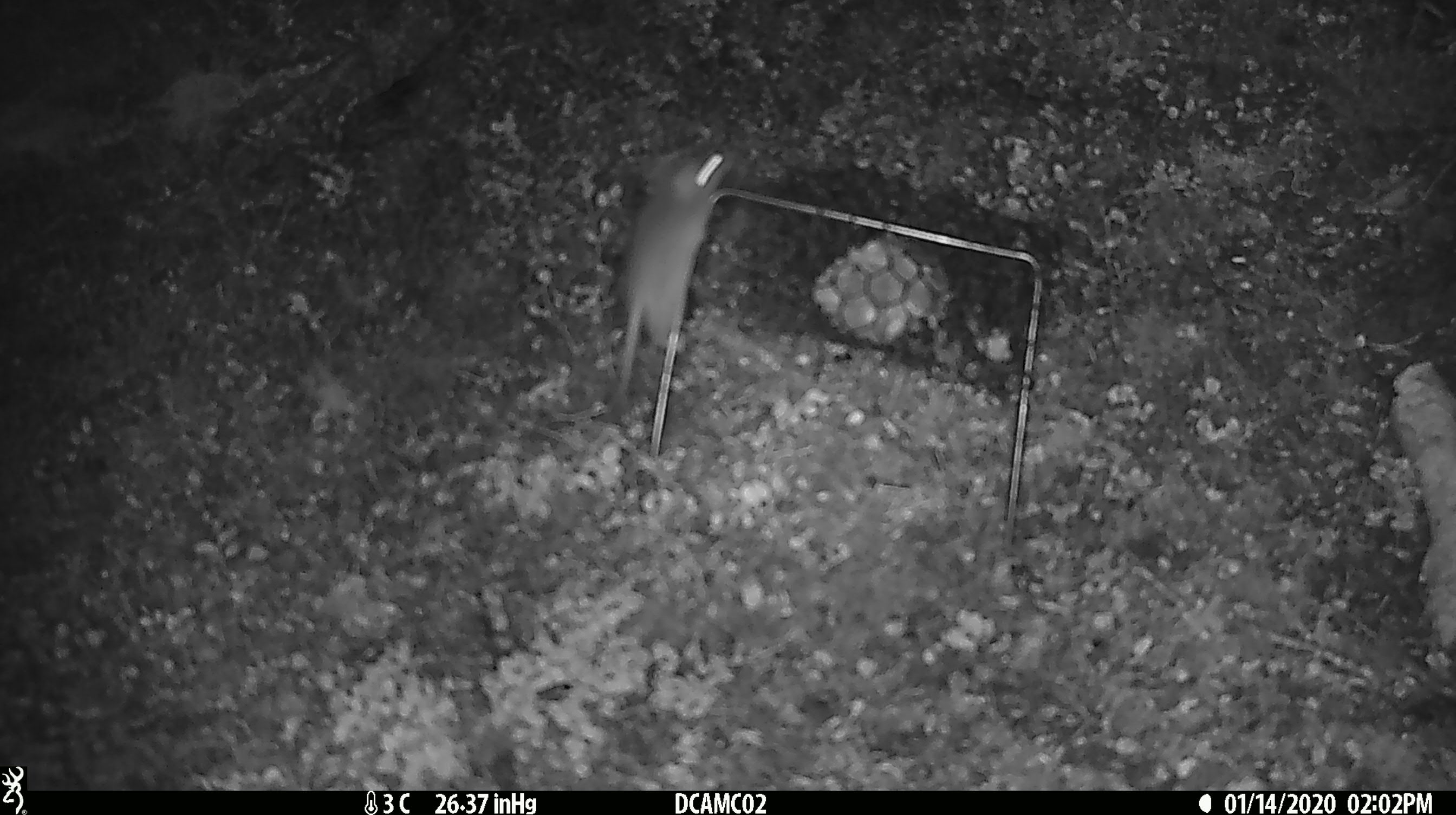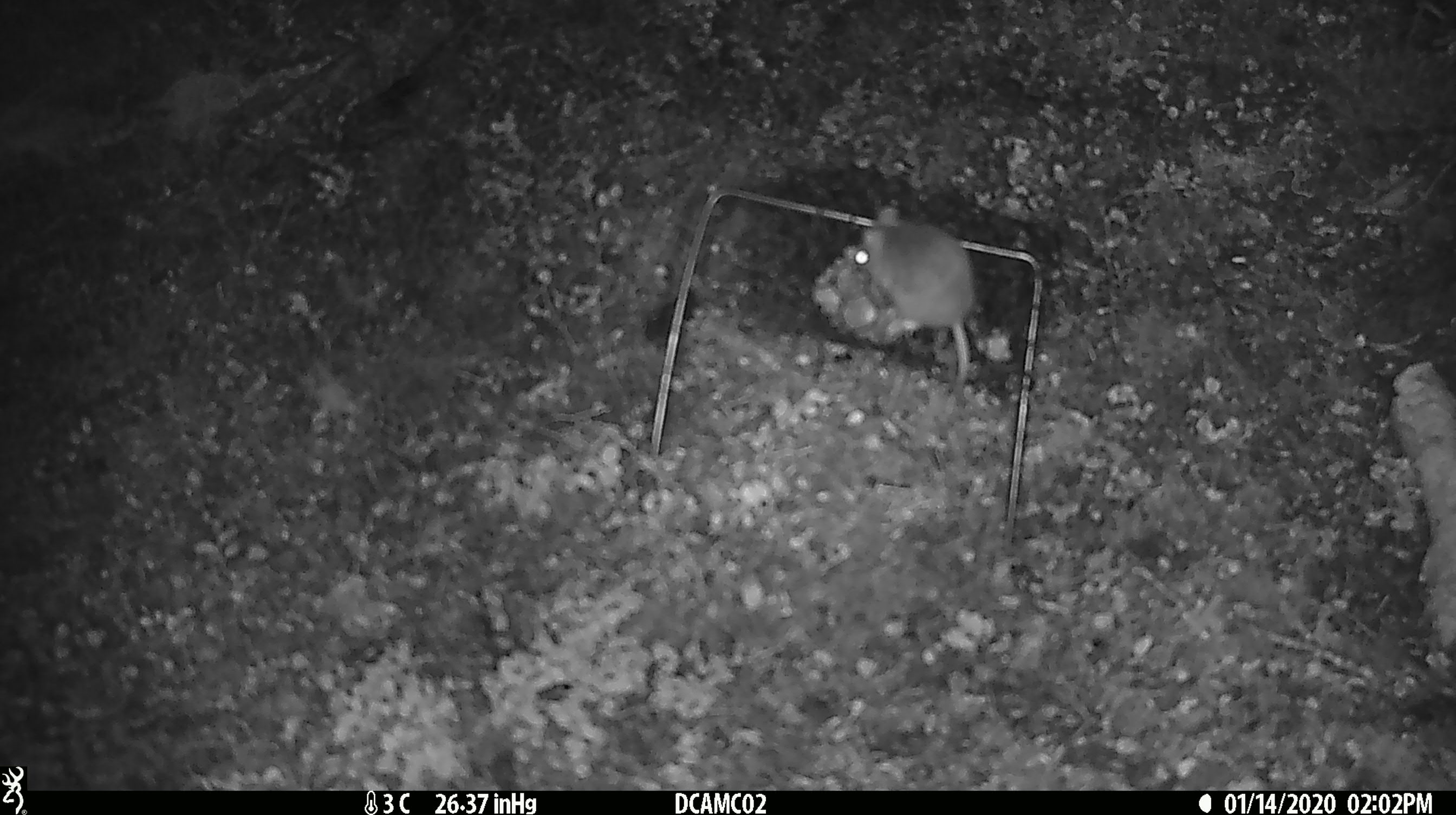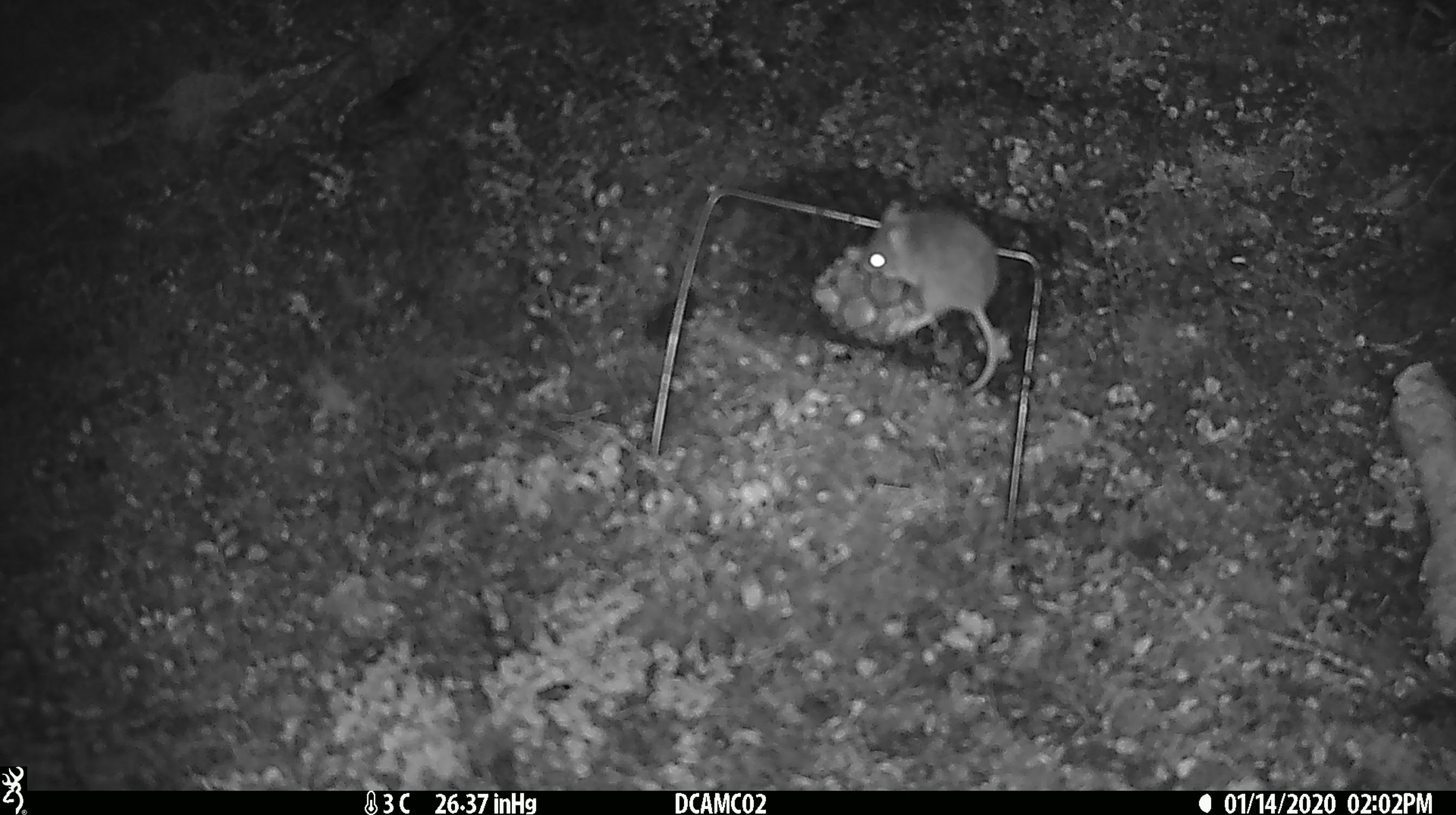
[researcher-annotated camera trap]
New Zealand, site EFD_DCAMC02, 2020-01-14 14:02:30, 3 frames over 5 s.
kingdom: Animalia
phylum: Chordata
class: Mammalia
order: Rodentia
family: Muridae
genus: Mus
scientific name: Mus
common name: mouse